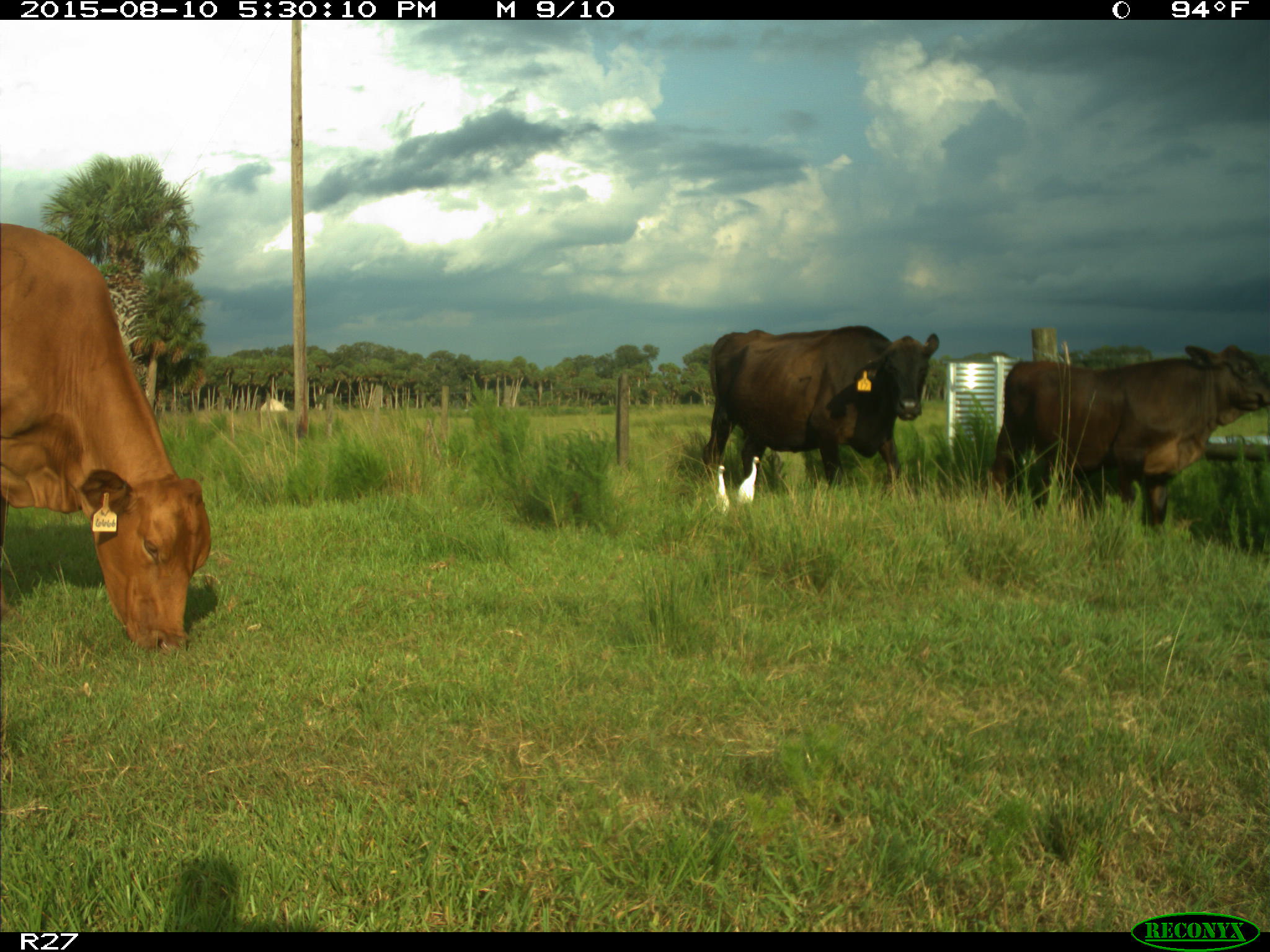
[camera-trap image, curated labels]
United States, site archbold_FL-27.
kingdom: Animalia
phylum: Chordata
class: Mammalia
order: Artiodactyla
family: Bovidae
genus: Bos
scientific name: Bos taurus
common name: domestic cow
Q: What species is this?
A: Bos taurus (domestic cow).